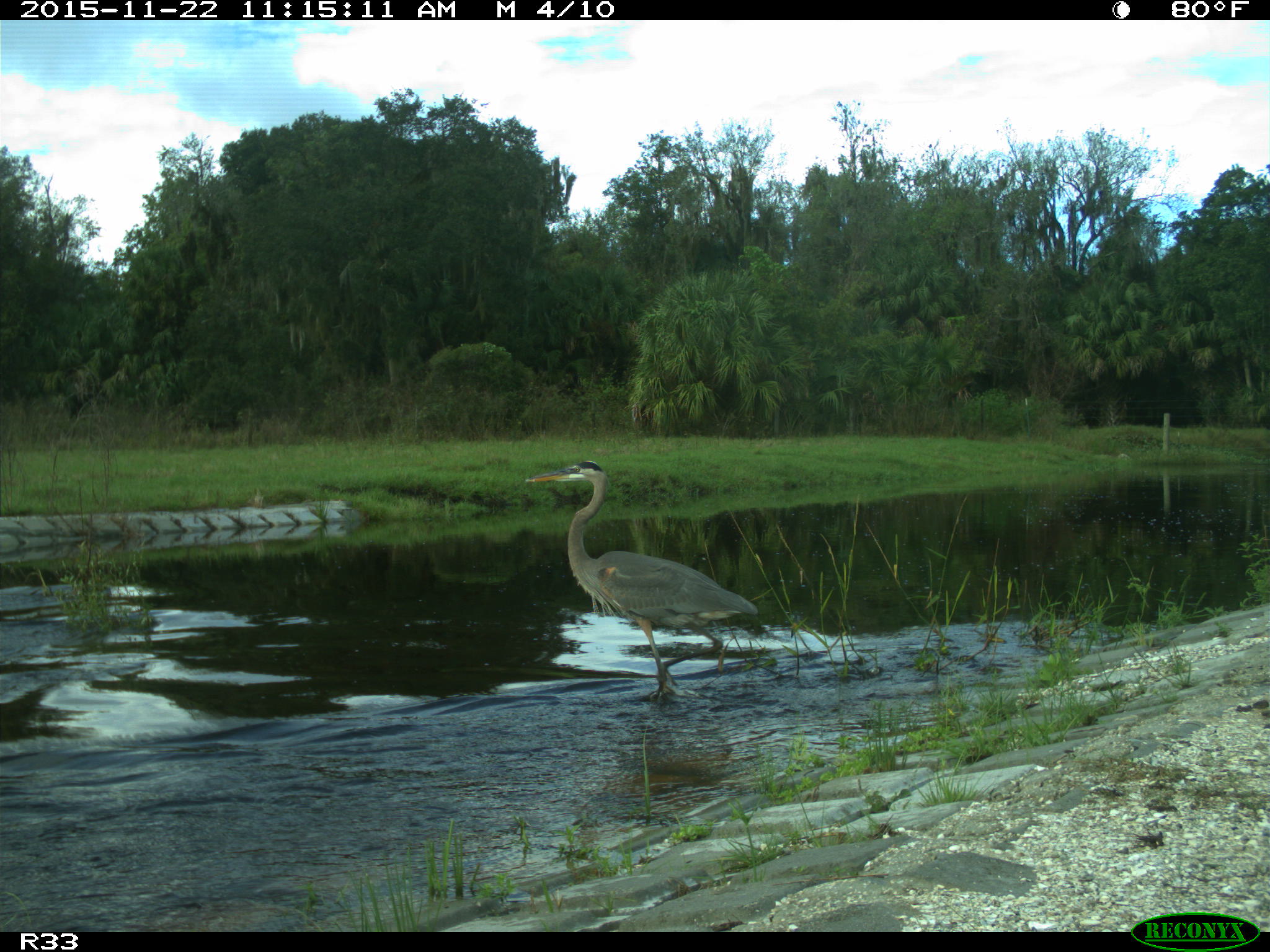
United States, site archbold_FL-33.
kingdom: Animalia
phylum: Chordata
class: Aves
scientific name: Aves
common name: birds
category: unidentified bird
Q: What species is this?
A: Unidentified bird (birds) (Aves).